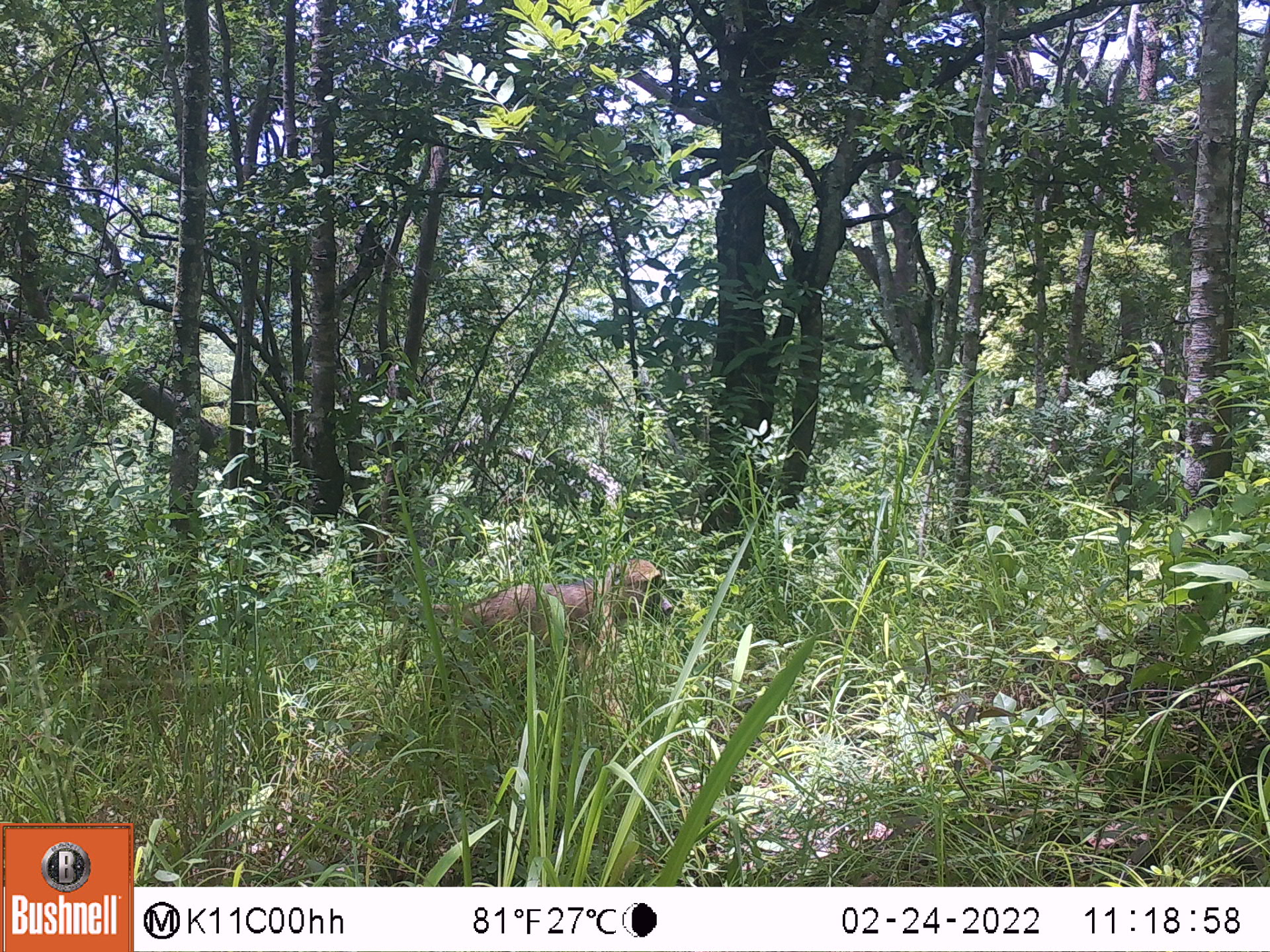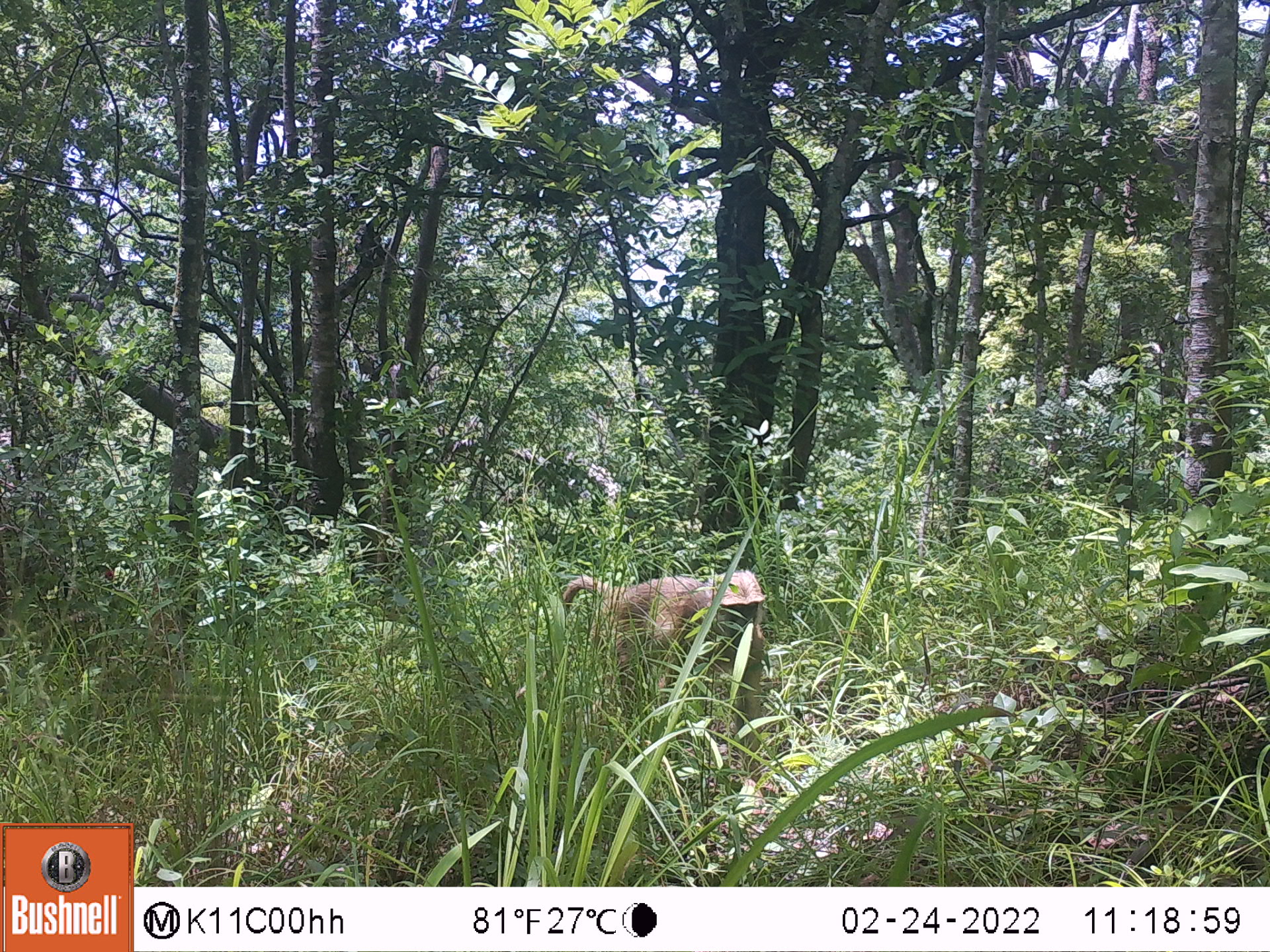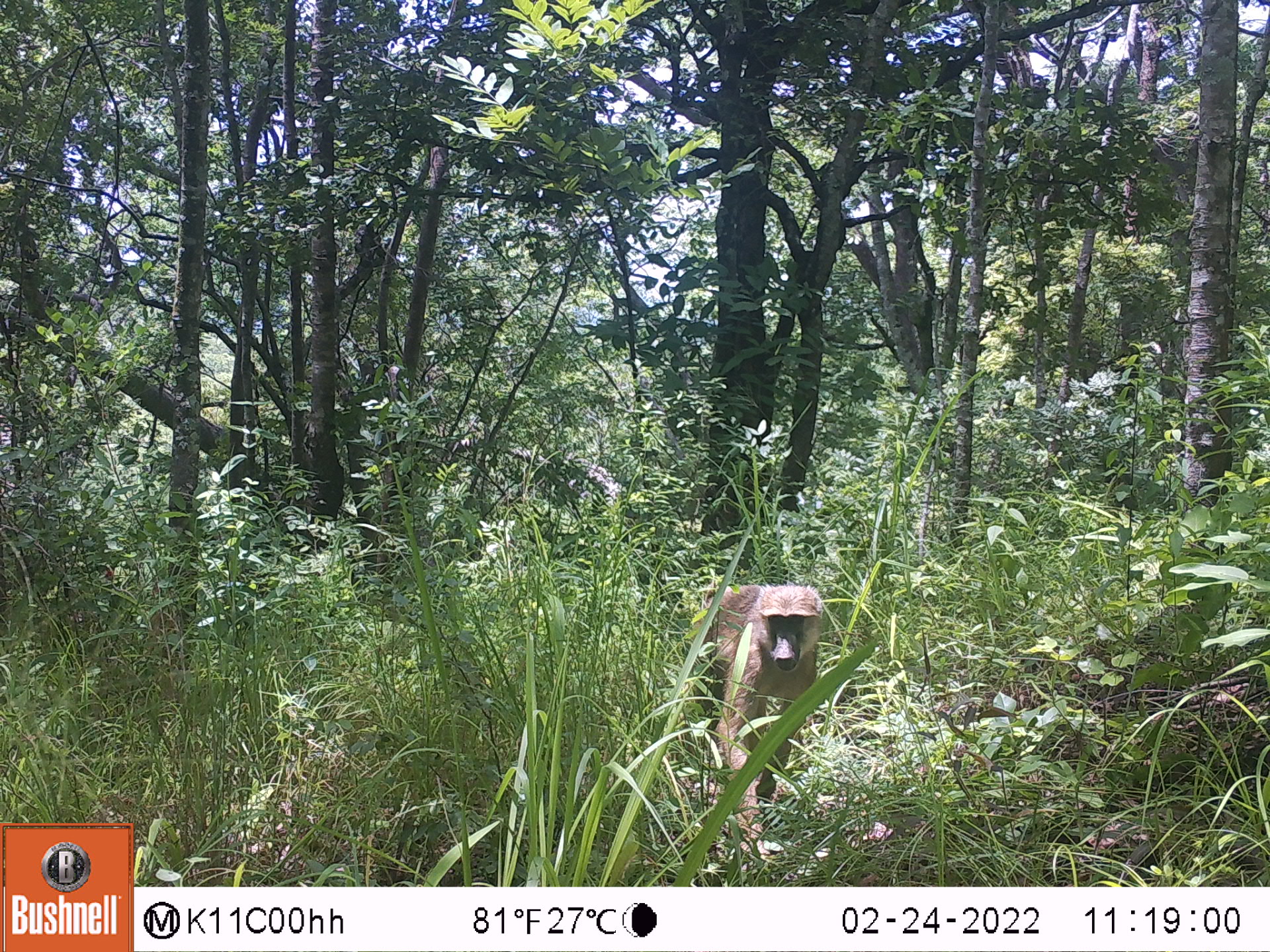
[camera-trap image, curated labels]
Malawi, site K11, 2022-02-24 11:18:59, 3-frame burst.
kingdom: Animalia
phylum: Chordata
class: Mammalia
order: Primates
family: Cercopithecidae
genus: Papio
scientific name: Papio cynocephalus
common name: yellow baboon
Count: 1.